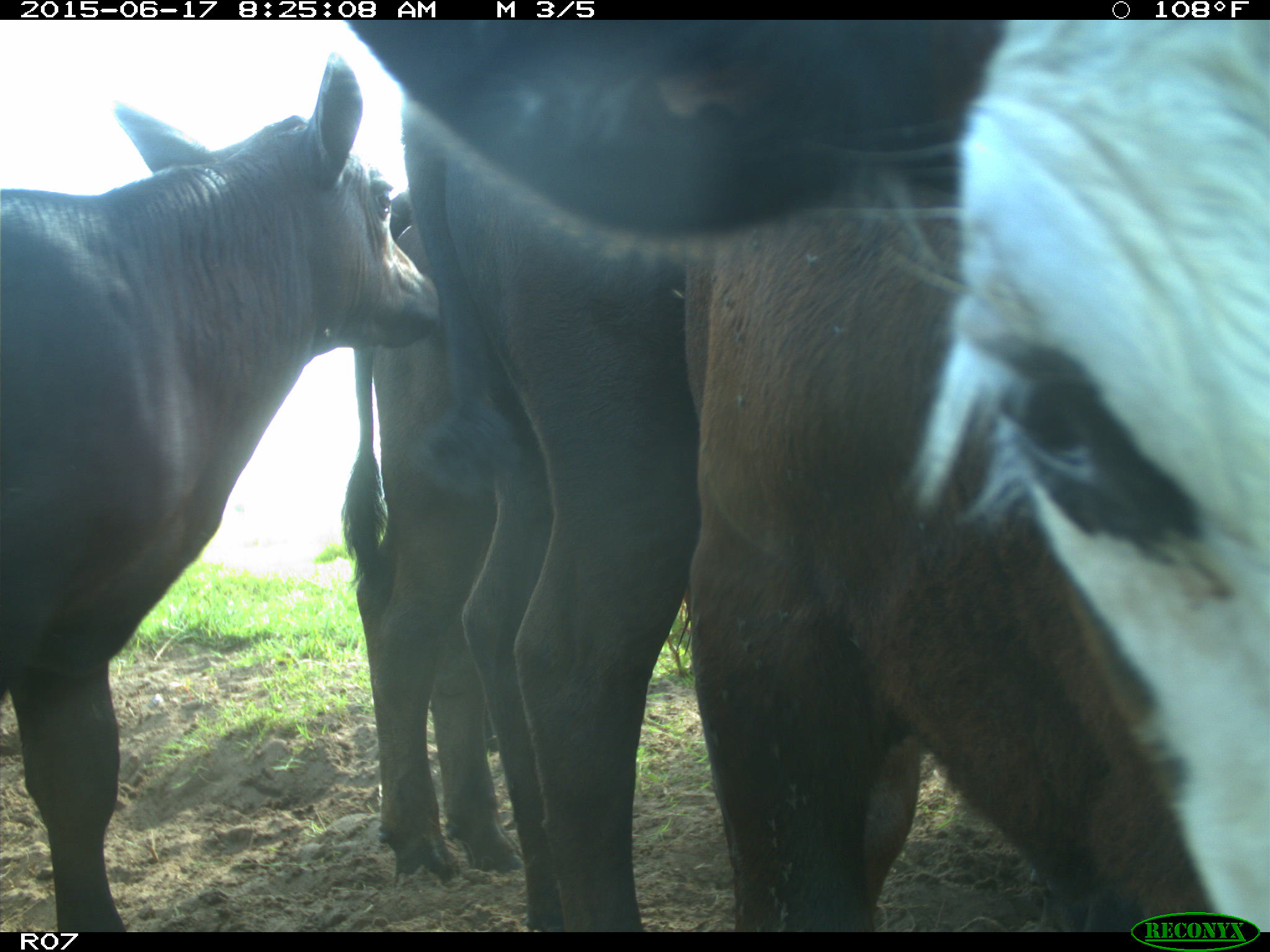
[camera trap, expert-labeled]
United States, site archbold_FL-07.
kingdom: Animalia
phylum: Chordata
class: Mammalia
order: Artiodactyla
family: Bovidae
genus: Bos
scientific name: Bos taurus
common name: domestic cow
Bos taurus (domestic cow).